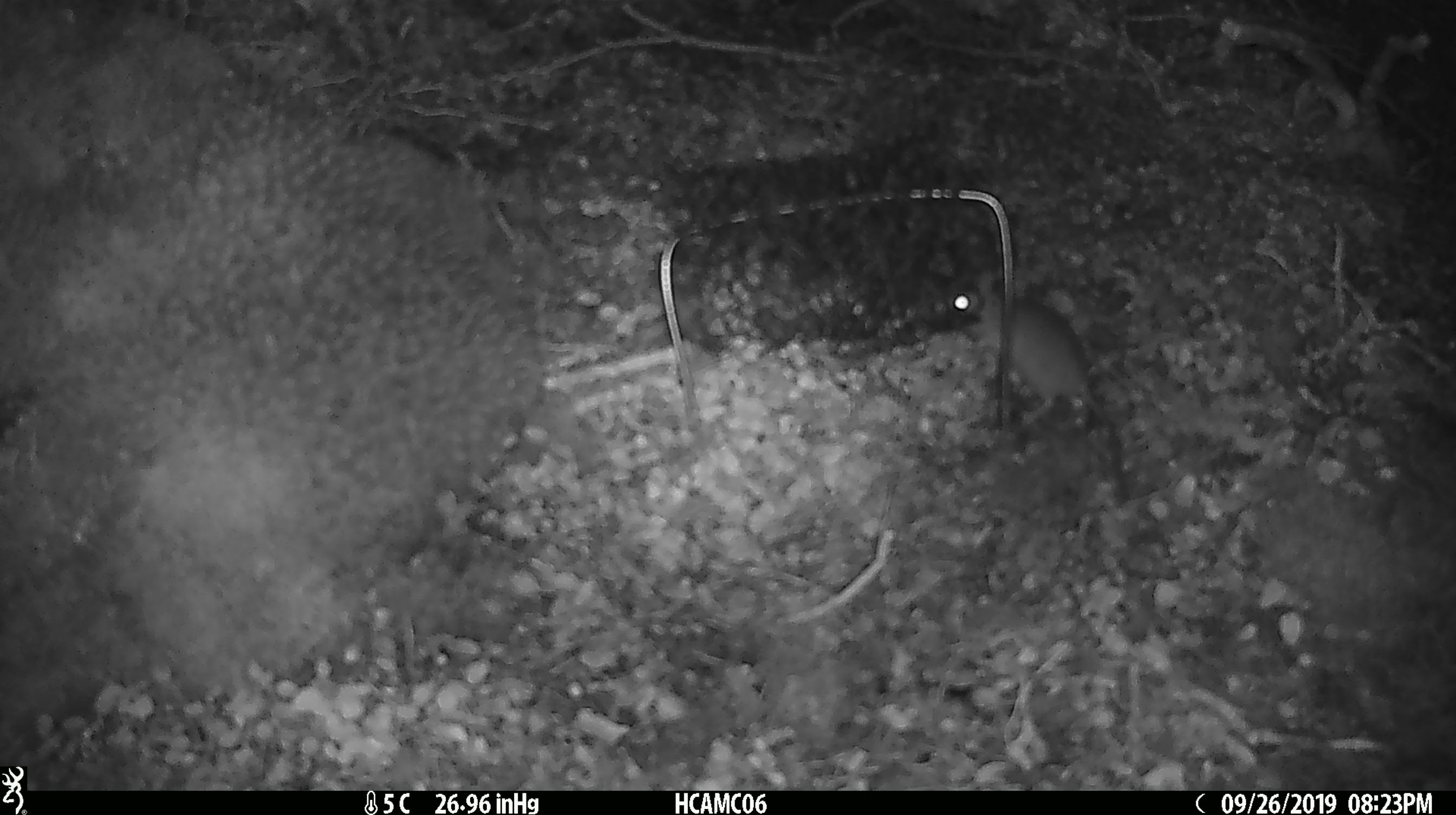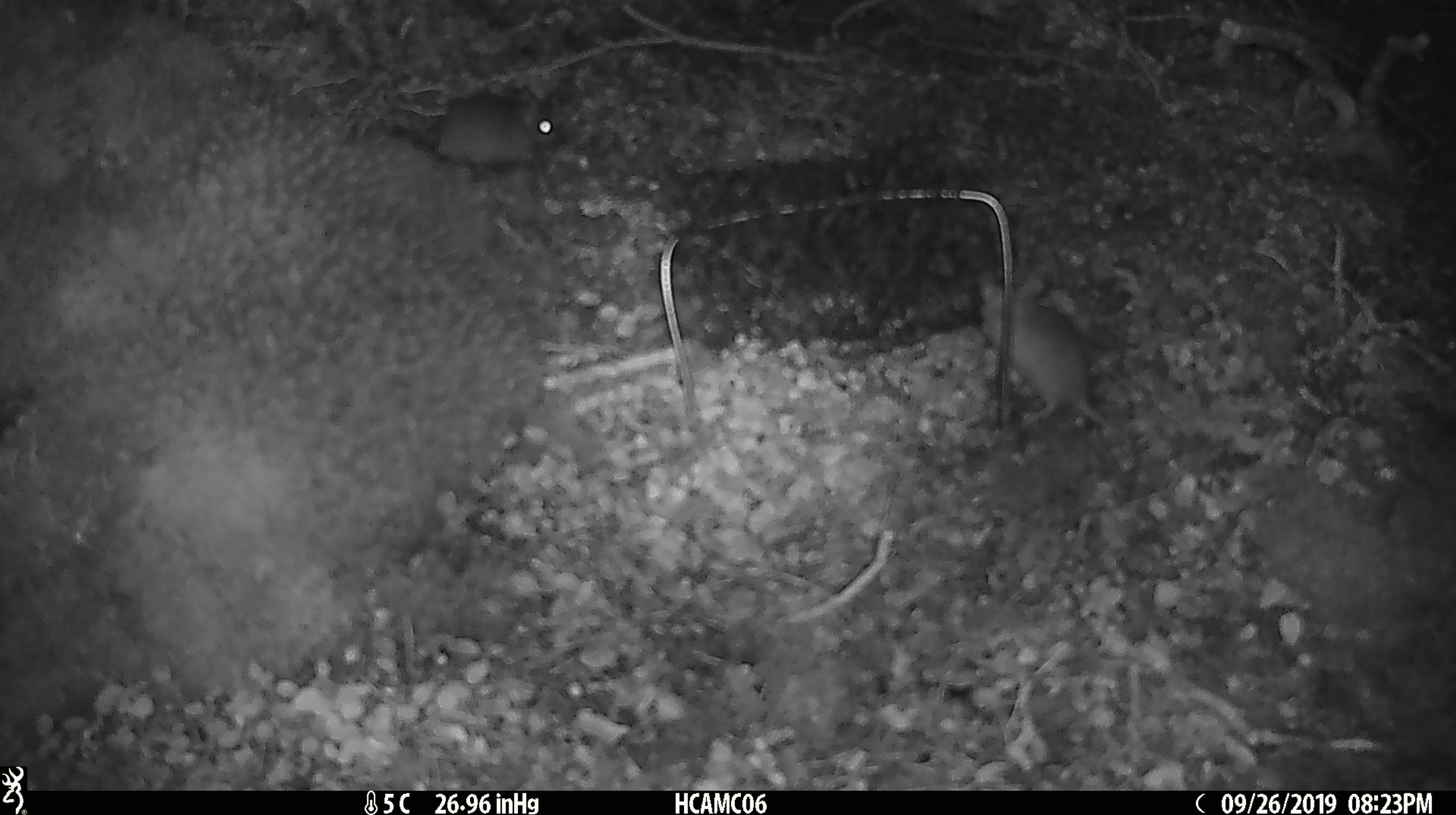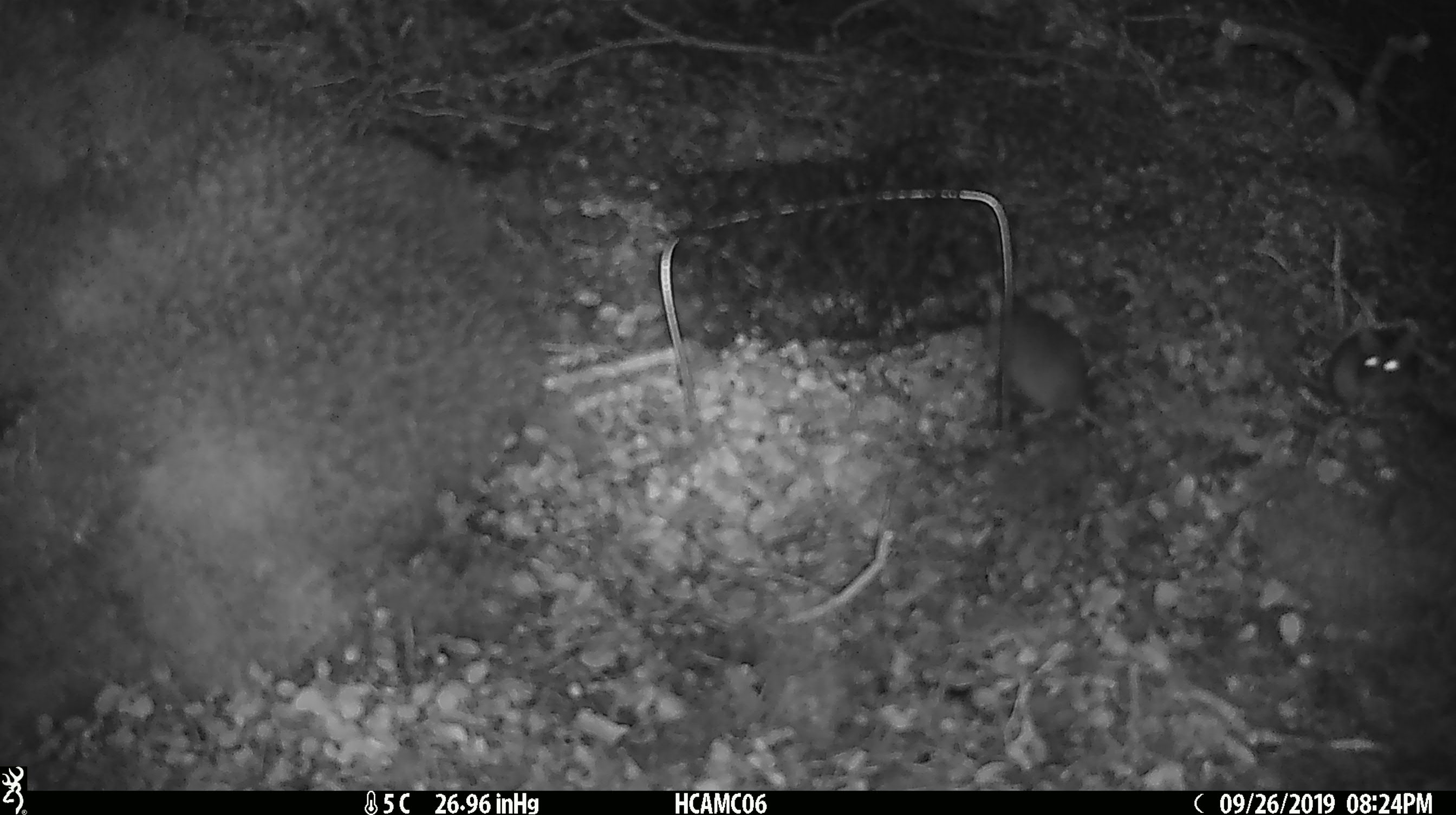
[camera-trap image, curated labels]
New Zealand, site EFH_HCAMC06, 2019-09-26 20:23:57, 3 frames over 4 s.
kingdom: Animalia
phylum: Chordata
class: Mammalia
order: Rodentia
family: Muridae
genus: Mus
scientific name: Mus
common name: mouse